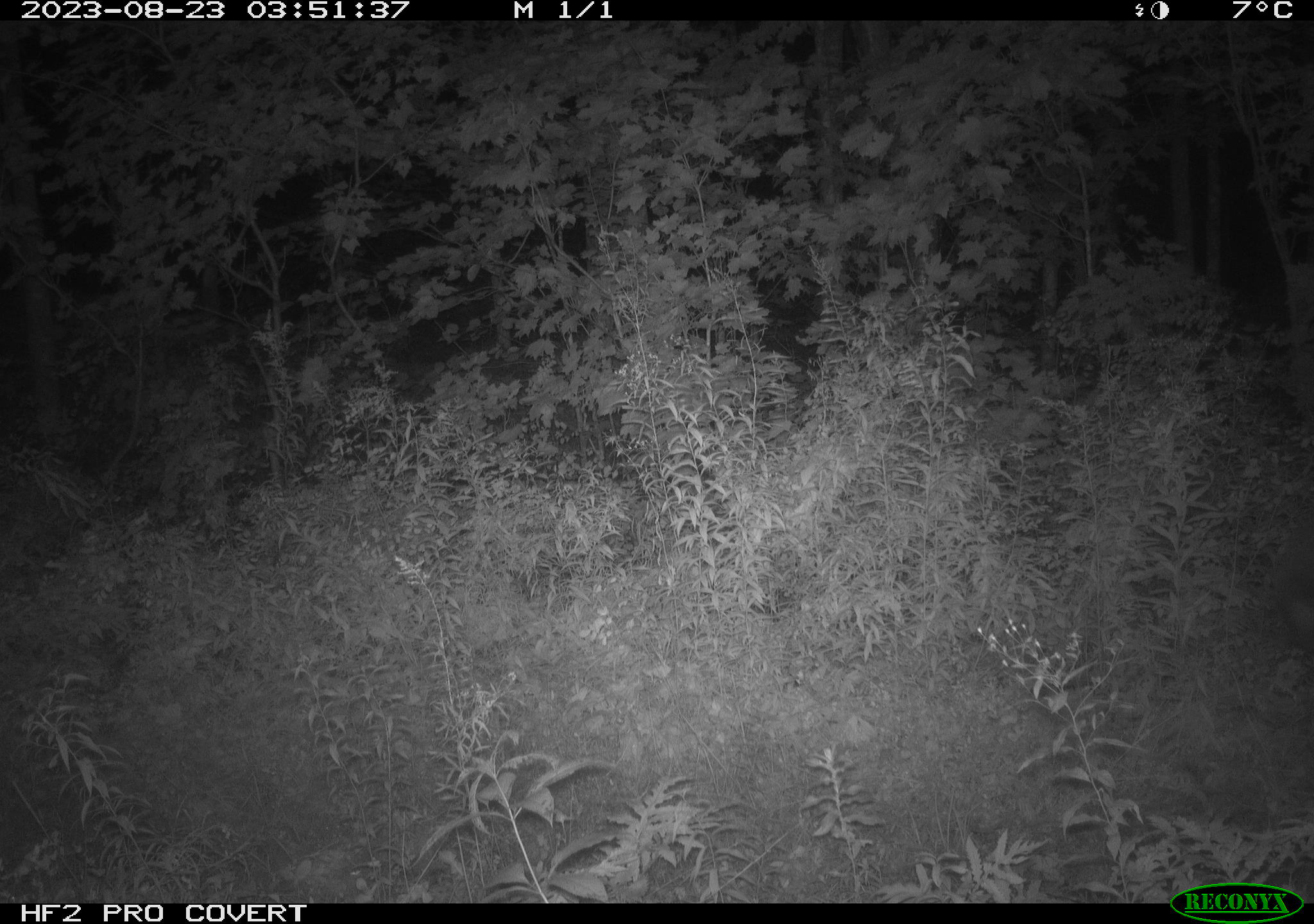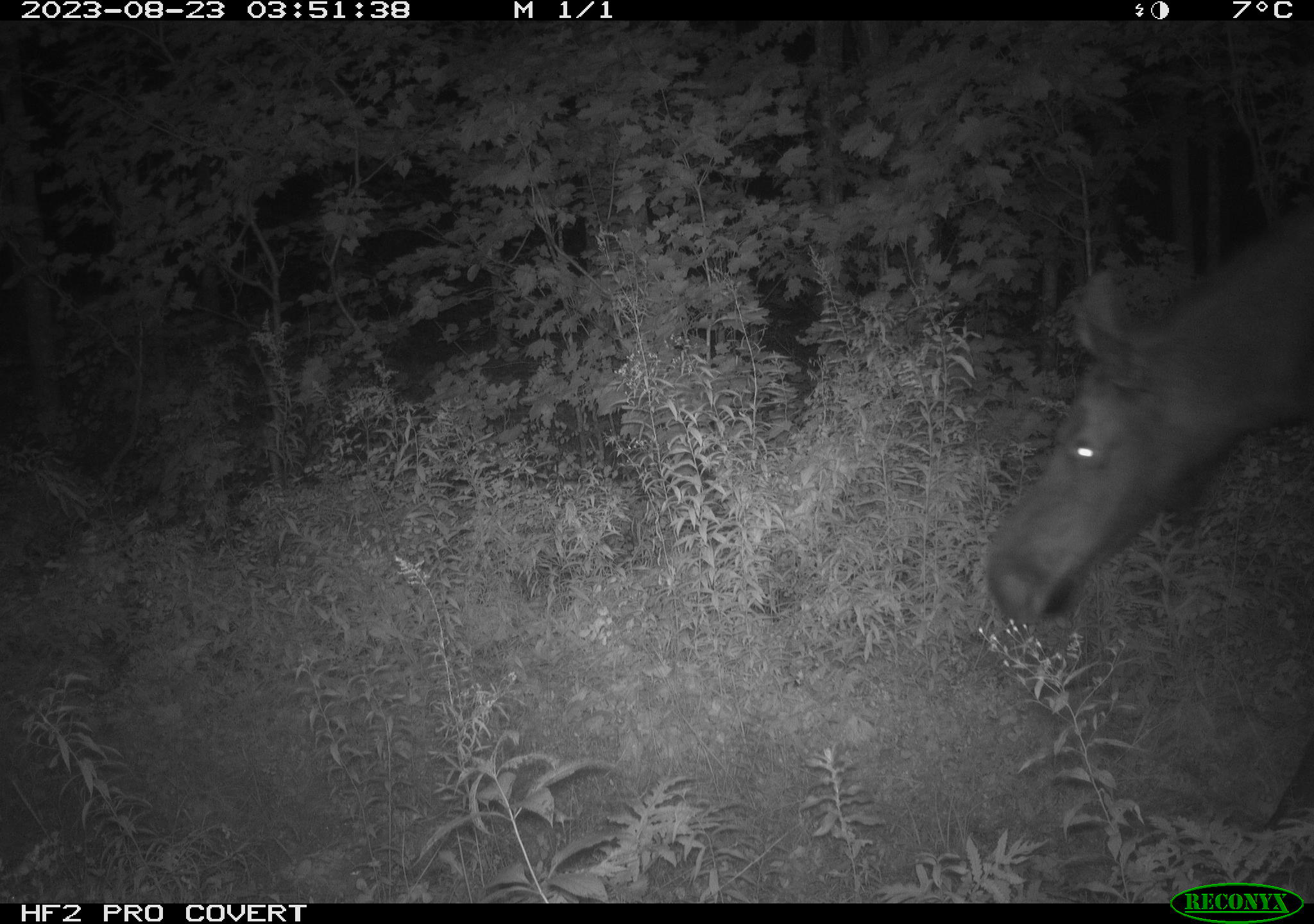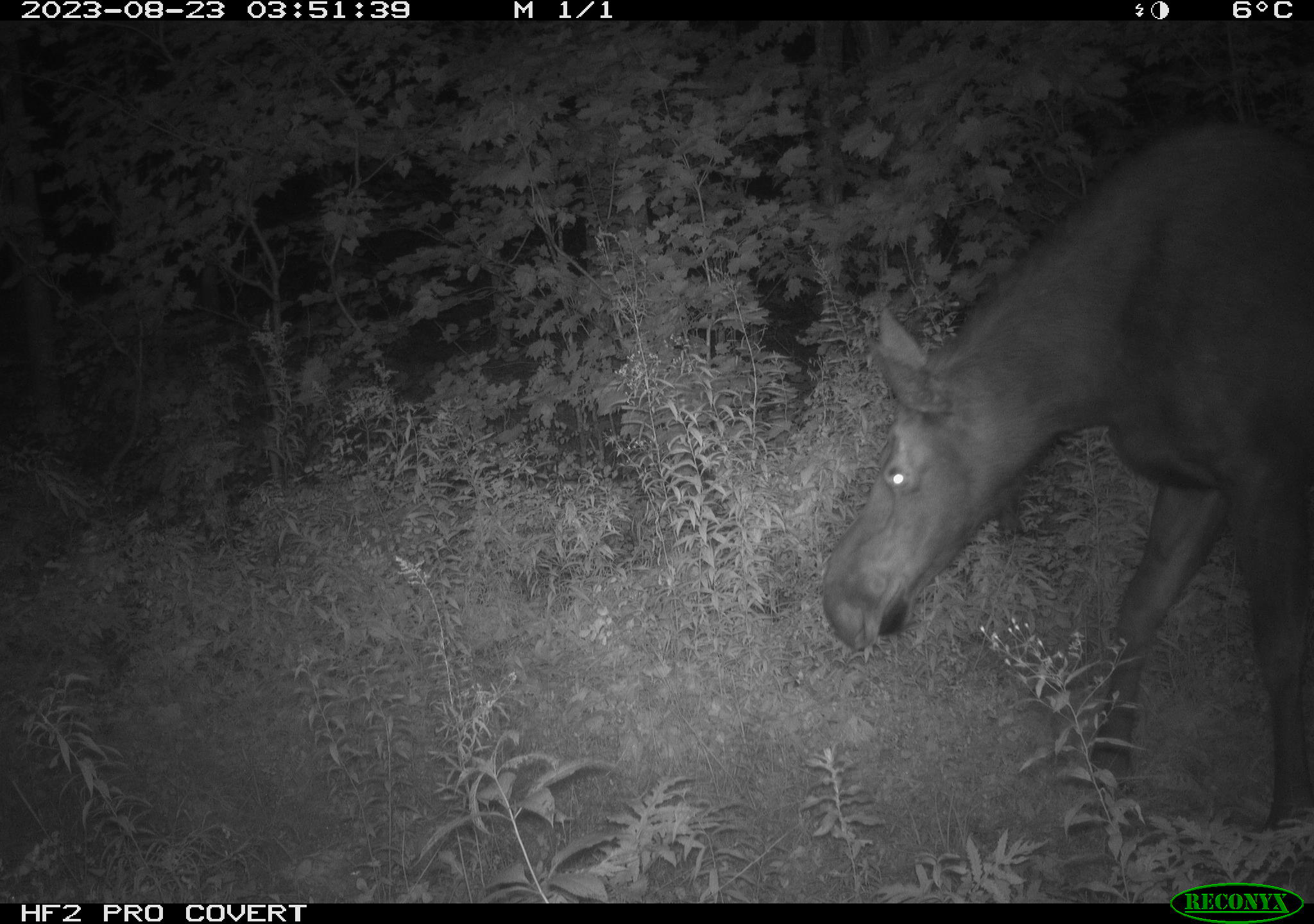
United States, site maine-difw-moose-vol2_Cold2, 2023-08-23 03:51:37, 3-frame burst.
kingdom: Animalia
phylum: Chordata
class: Mammalia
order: Artiodactyla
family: Cervidae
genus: Alces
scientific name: Alces alces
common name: moose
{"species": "moose (Alces alces)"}